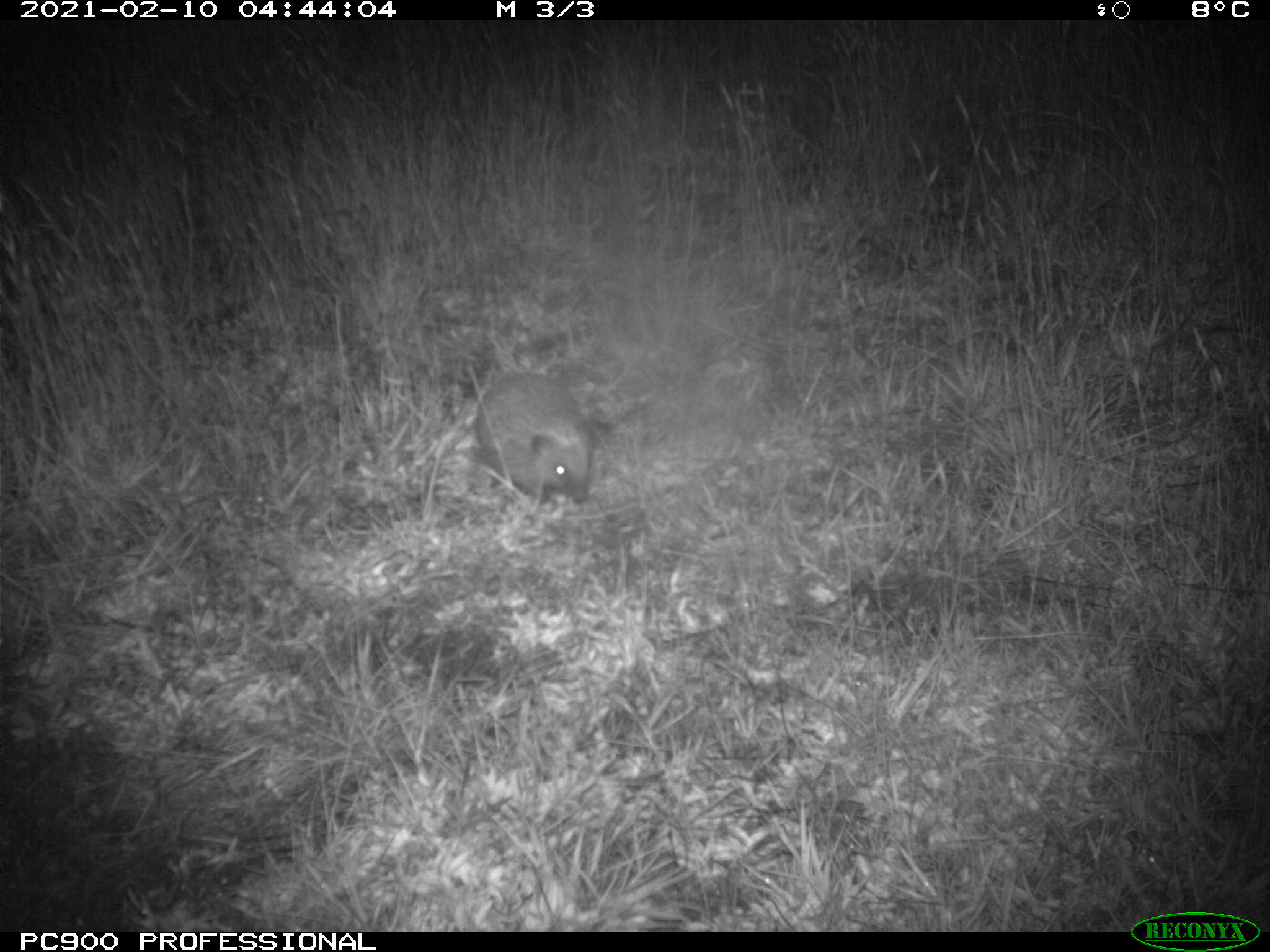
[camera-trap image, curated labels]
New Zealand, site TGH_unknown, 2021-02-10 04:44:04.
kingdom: Animalia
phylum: Chordata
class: Mammalia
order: Eulipotyphla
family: Erinaceidae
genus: Erinaceus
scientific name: Erinaceus europaeus europaeus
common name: european hedgehog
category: hedgehog